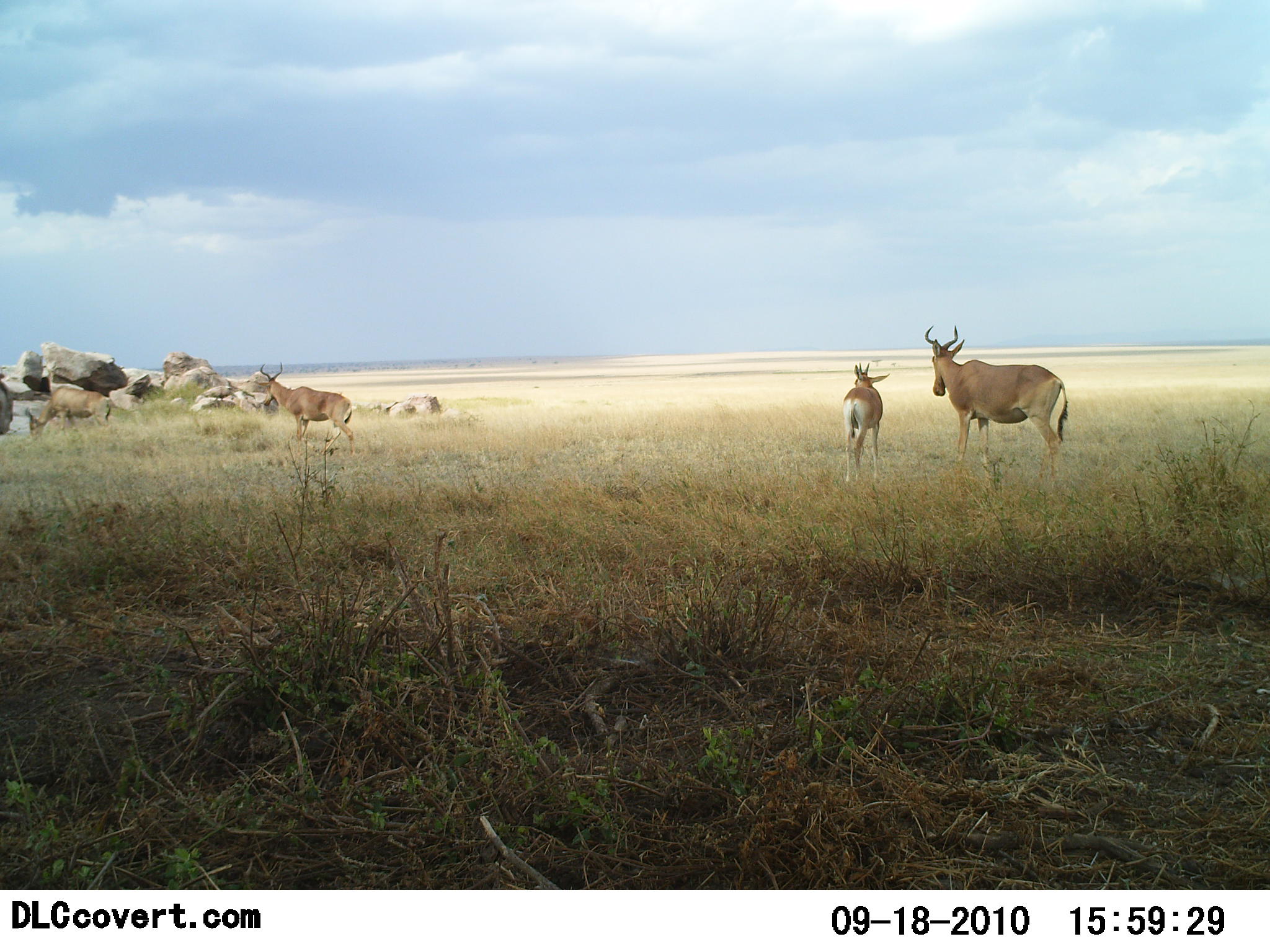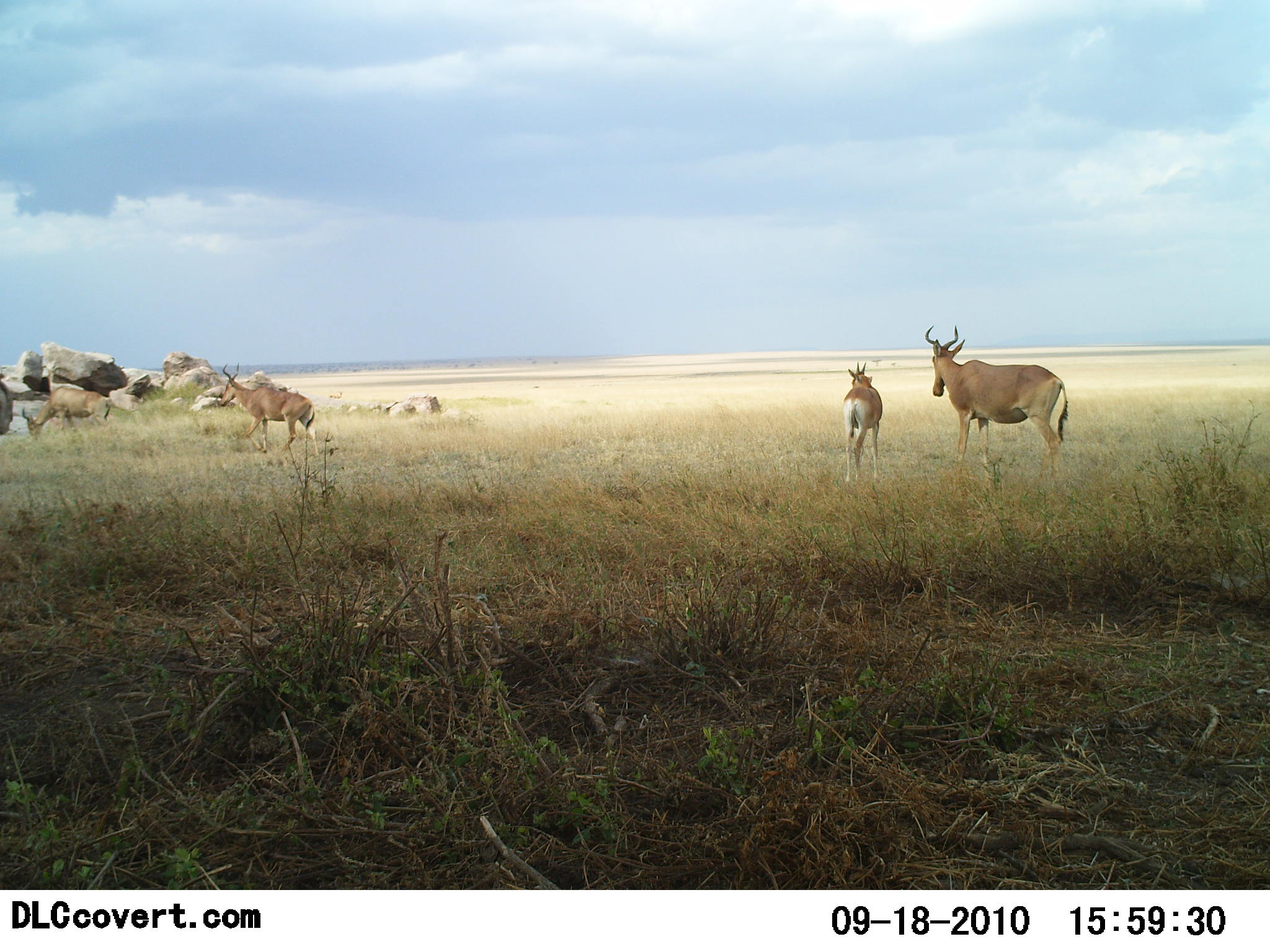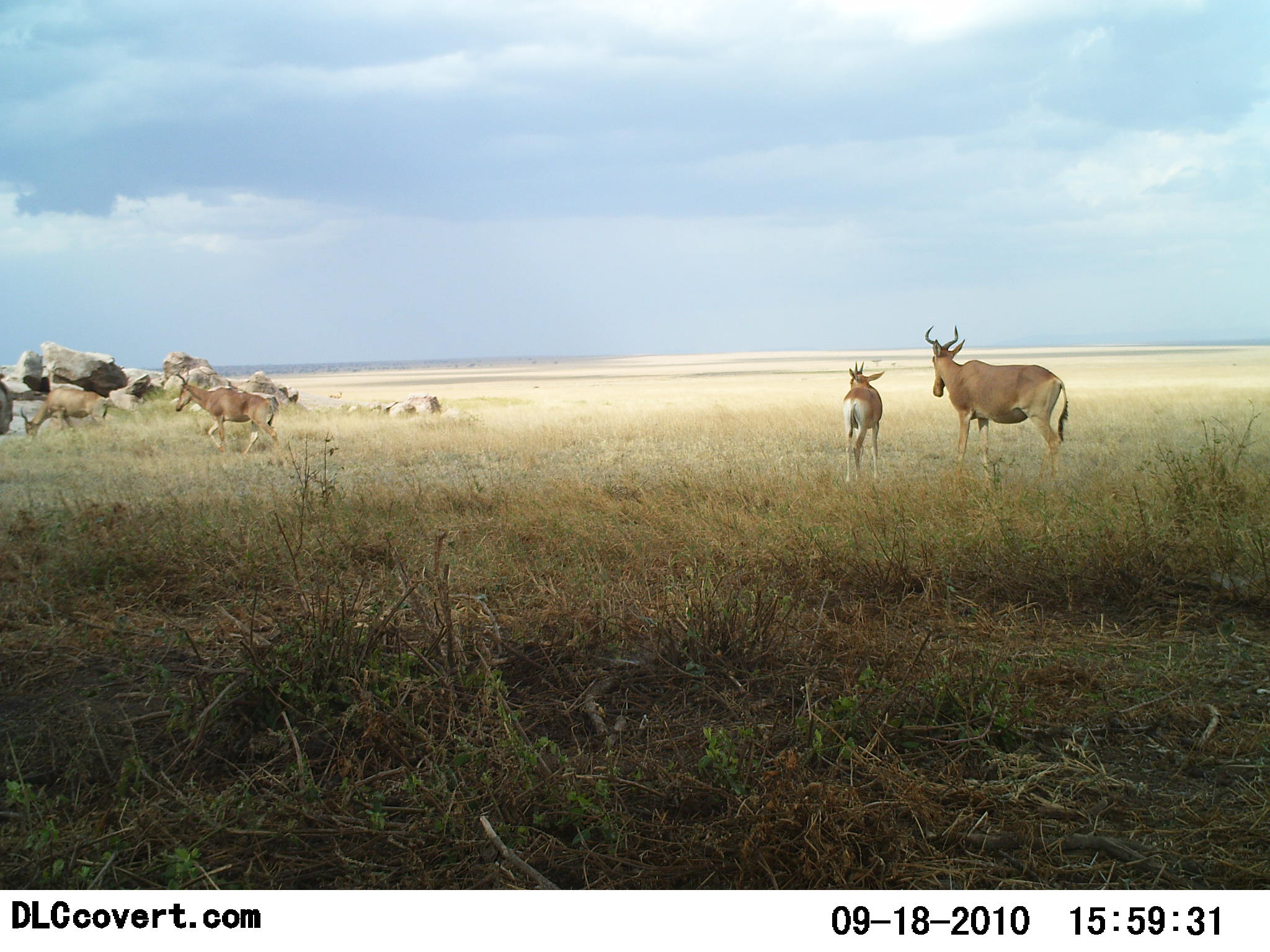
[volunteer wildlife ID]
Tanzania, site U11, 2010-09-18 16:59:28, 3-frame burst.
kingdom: Animalia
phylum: Chordata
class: Mammalia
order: Artiodactyla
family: Bovidae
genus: Alcelaphus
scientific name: Alcelaphus buselaphus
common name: hartebeest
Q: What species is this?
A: Hartebeest (Alcelaphus buselaphus).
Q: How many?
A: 4.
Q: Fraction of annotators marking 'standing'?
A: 100%.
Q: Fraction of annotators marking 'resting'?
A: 0%.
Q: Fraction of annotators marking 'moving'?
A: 75%.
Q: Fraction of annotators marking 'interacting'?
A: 0%.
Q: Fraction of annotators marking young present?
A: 75%.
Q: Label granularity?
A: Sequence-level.